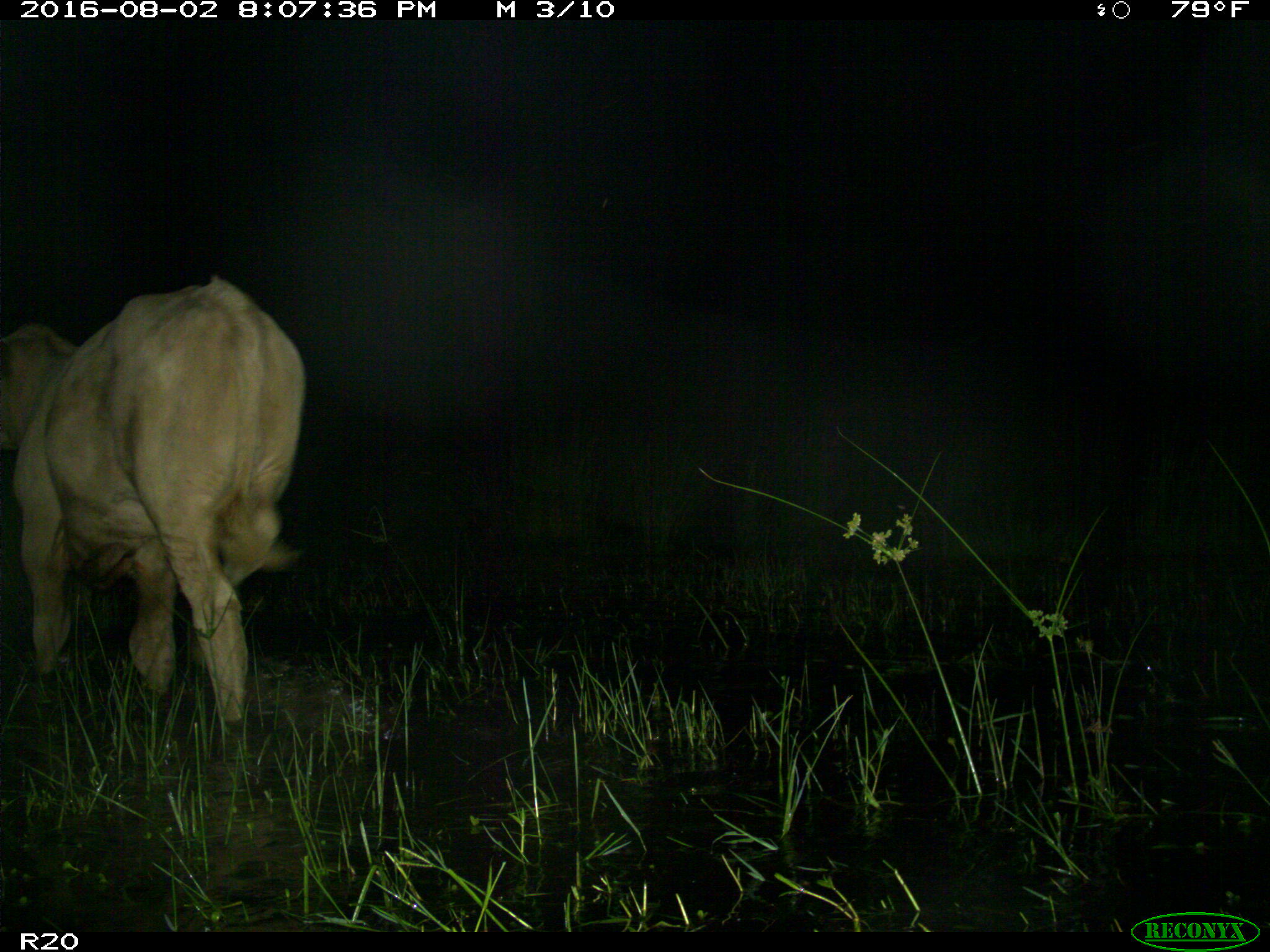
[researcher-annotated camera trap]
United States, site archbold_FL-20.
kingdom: Animalia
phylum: Chordata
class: Mammalia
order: Artiodactyla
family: Bovidae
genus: Bos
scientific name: Bos taurus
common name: domestic cow